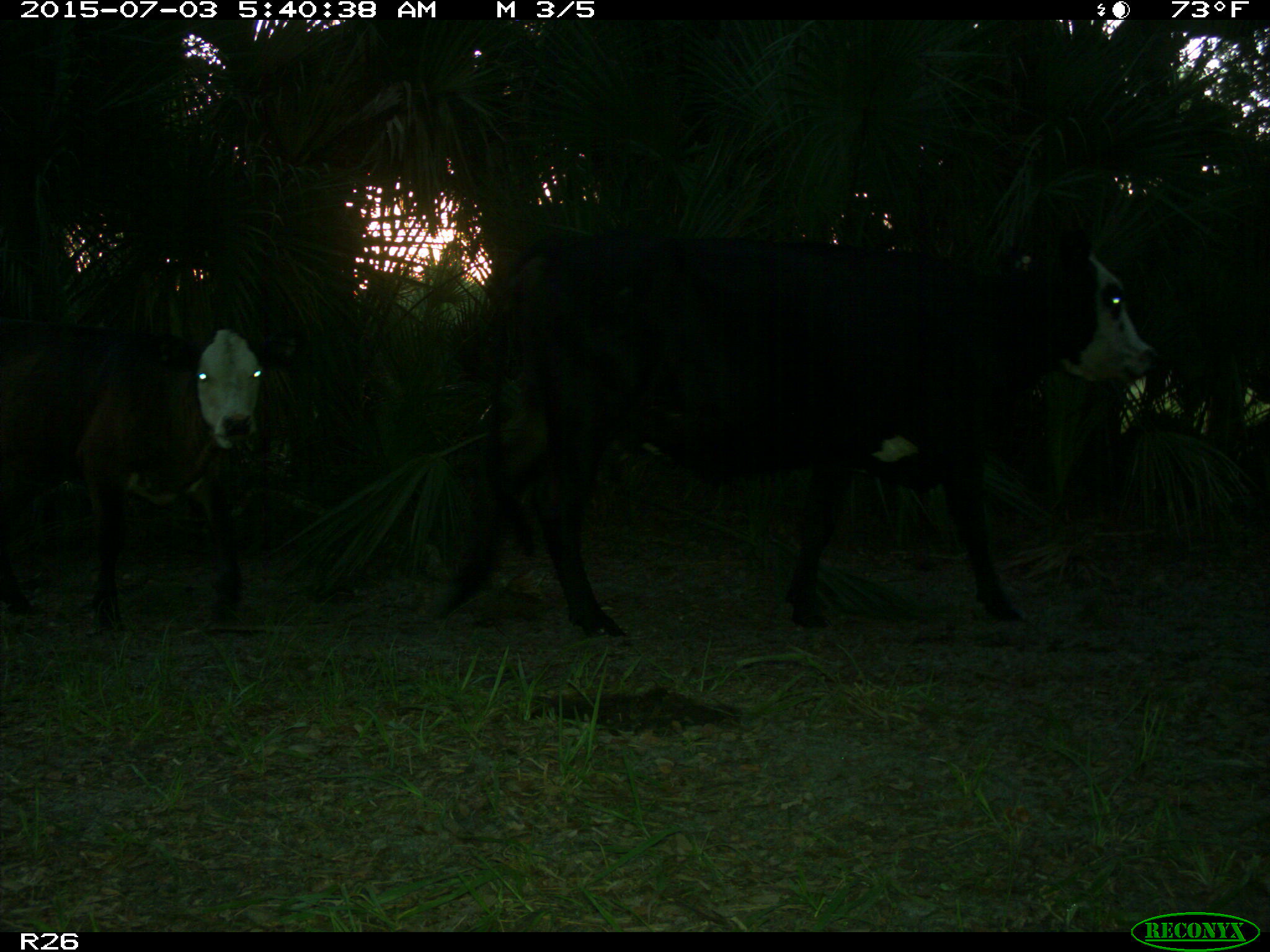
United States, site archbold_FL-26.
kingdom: Animalia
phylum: Chordata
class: Mammalia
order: Artiodactyla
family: Bovidae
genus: Bos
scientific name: Bos taurus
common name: domestic cow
Bos taurus (domestic cow).